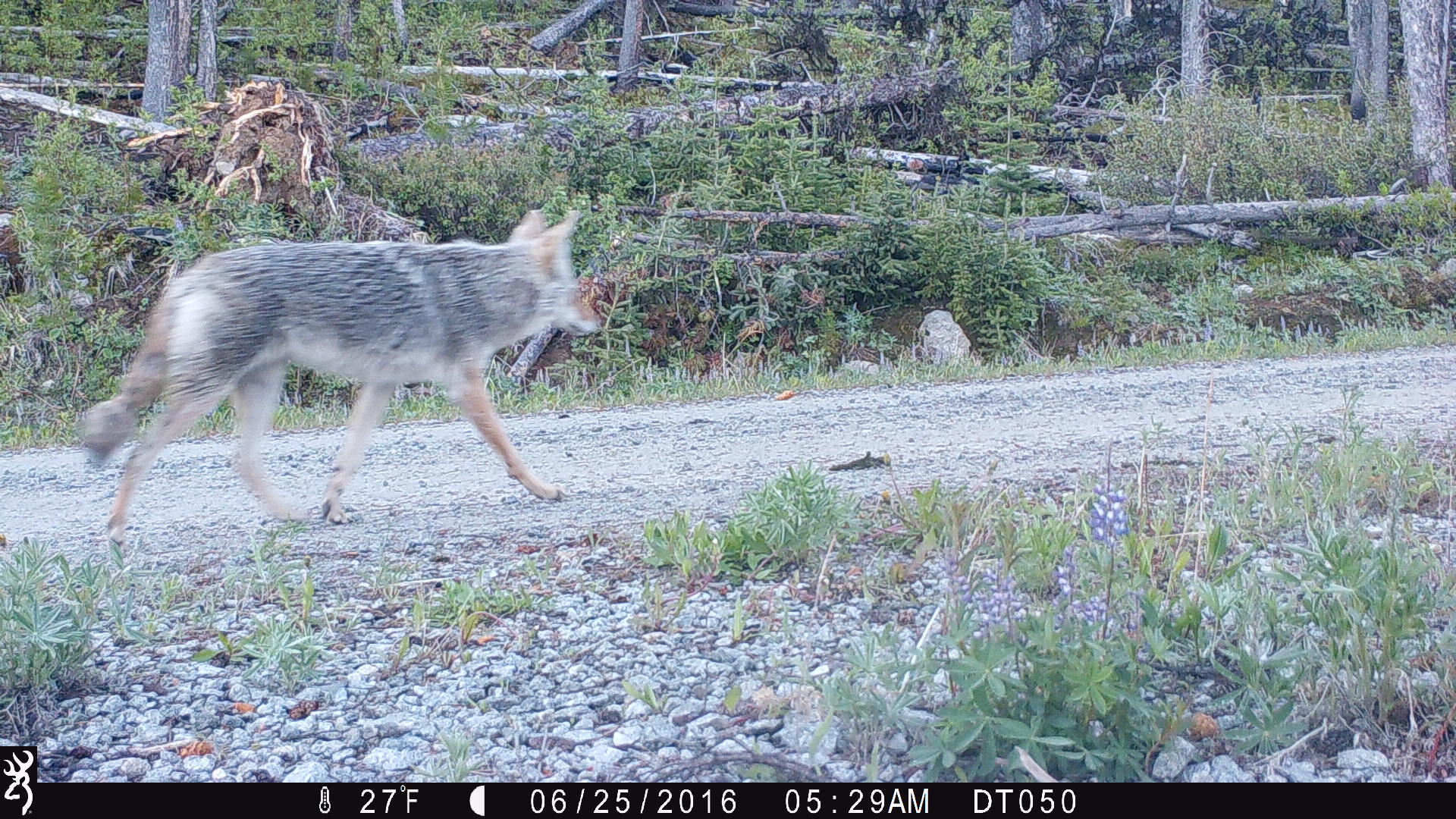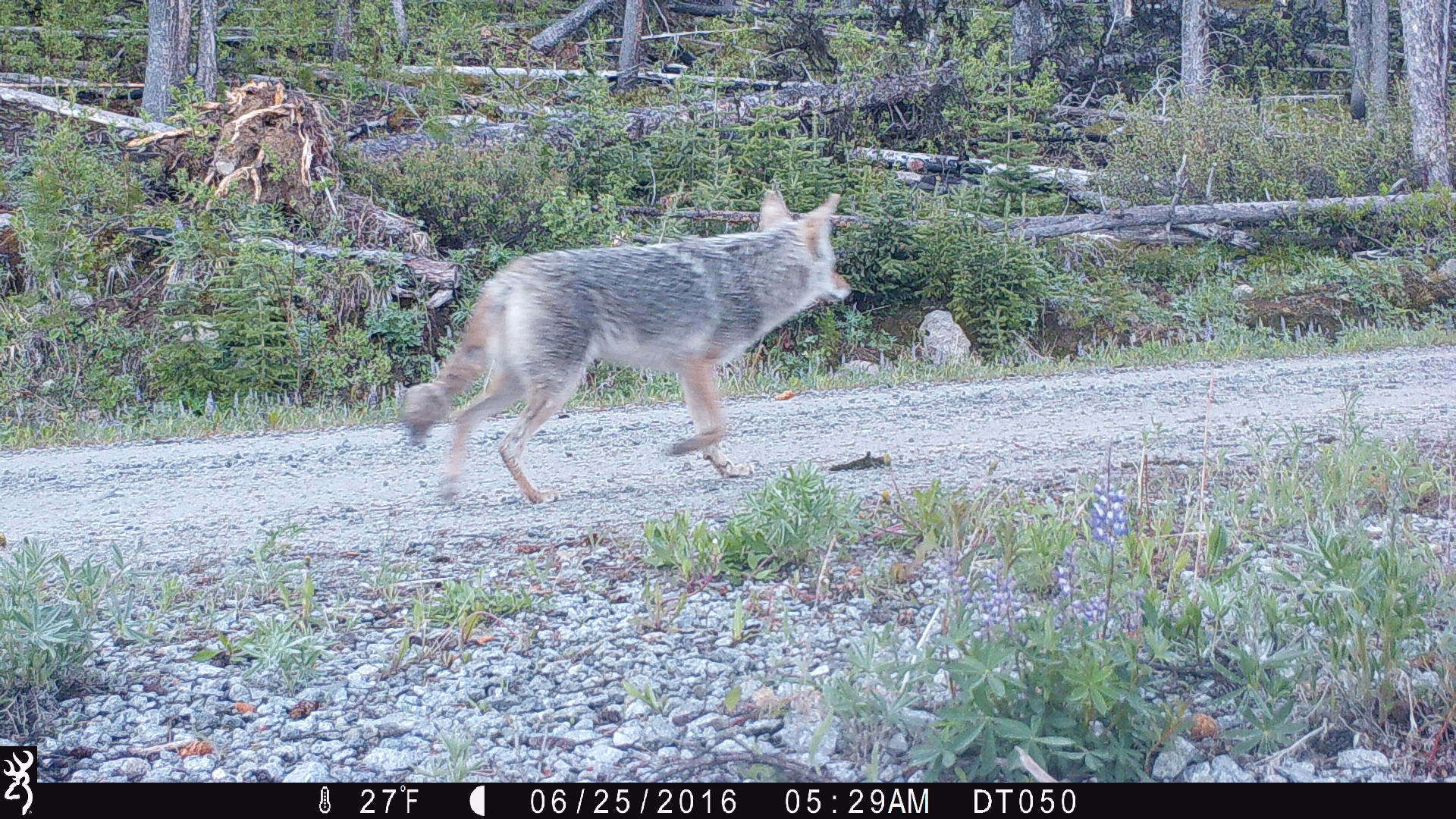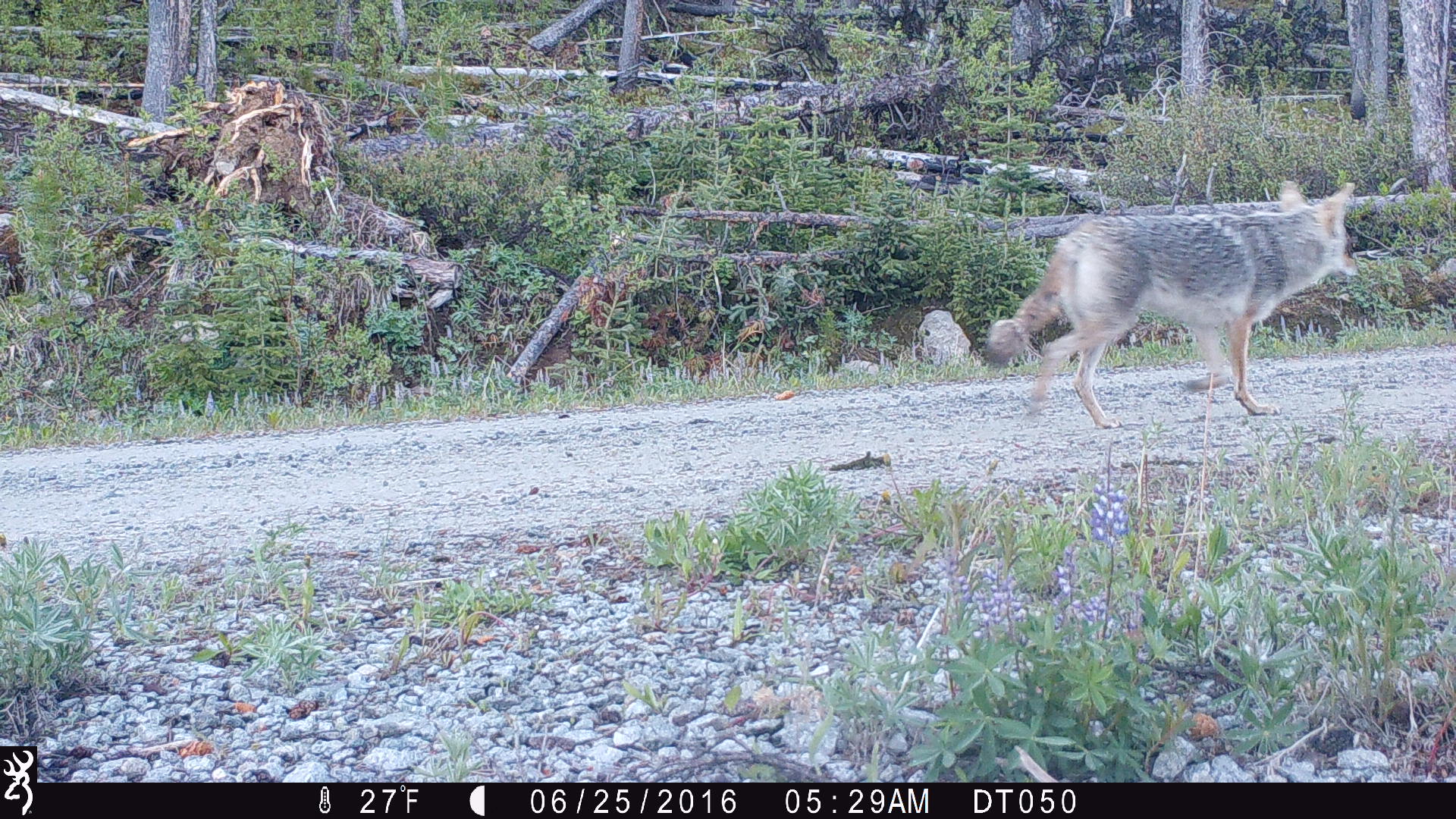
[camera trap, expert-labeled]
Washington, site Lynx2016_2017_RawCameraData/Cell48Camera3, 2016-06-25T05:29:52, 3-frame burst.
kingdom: Animalia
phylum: Chordata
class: Mammalia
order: Carnivora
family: Canidae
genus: Canis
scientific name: Canis latrans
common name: coyote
Canis latrans (coyote). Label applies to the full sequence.